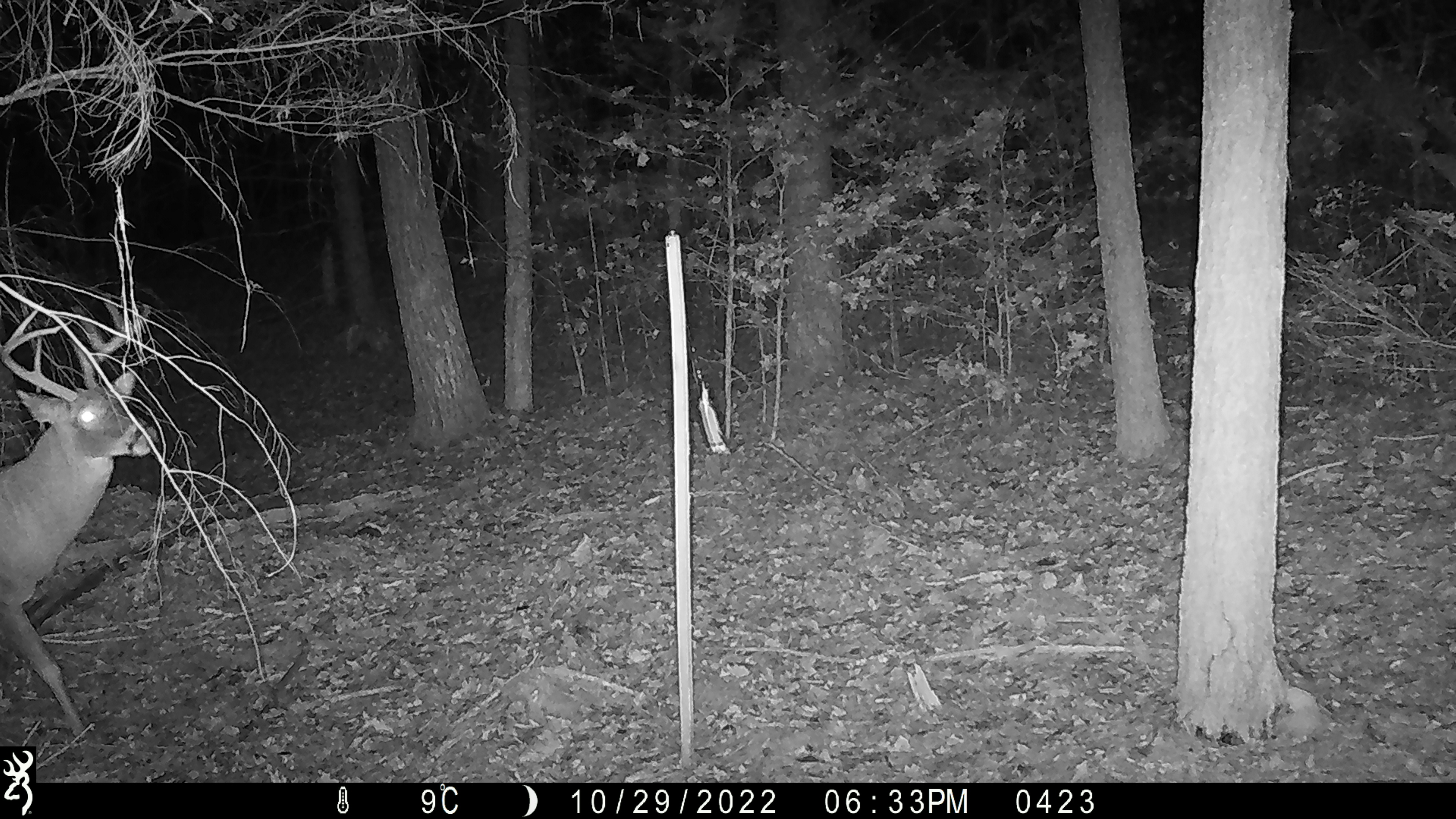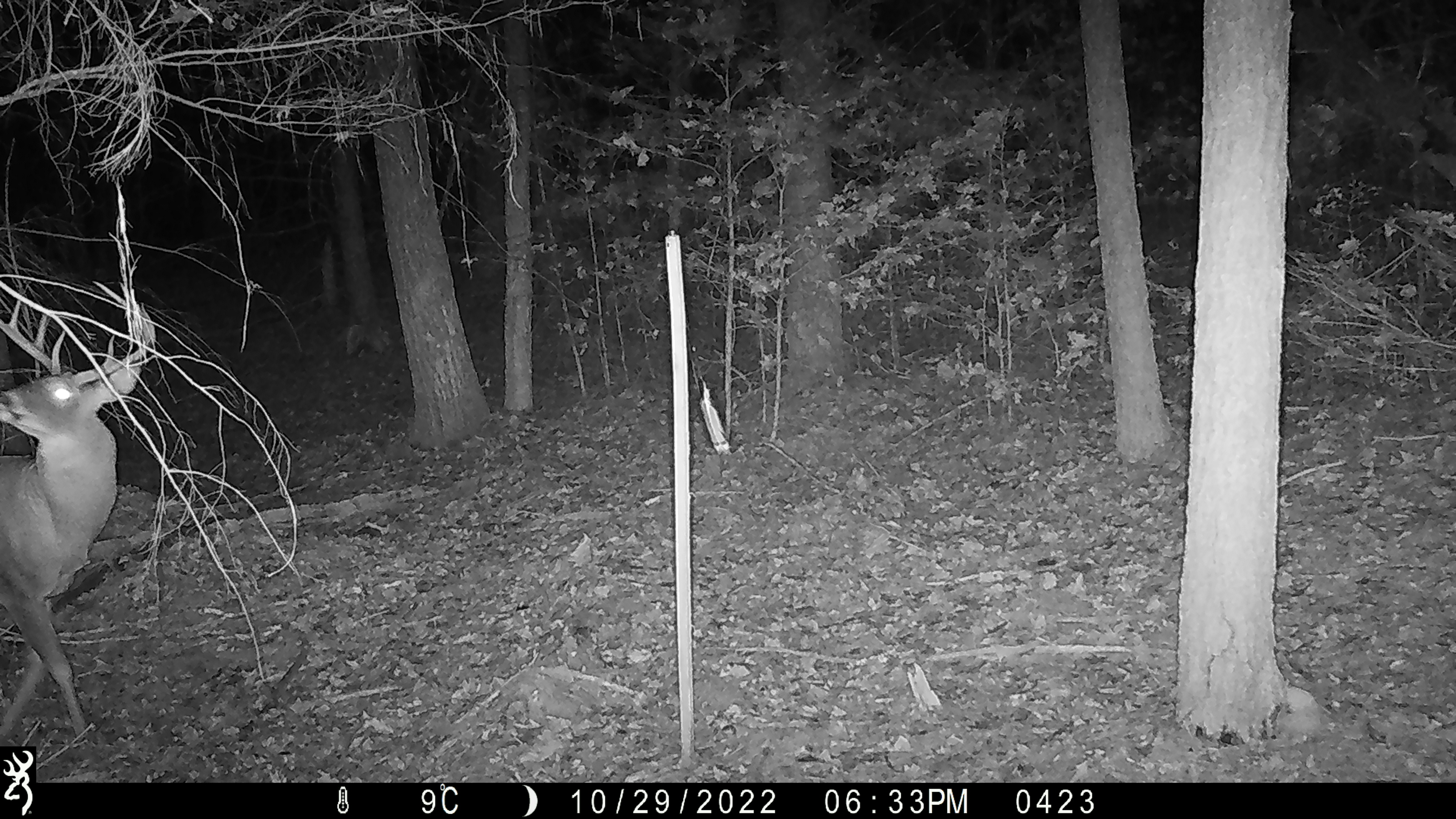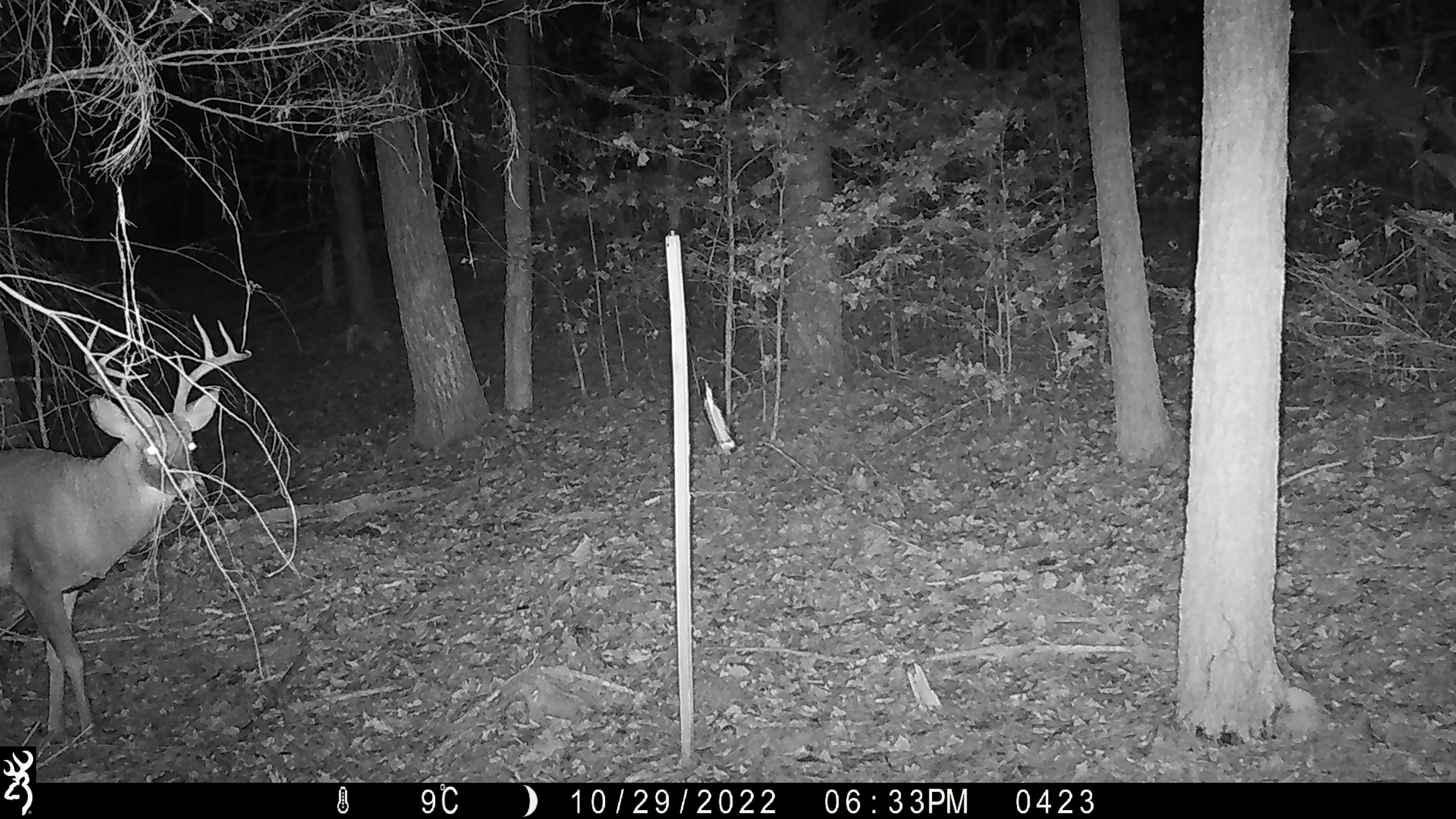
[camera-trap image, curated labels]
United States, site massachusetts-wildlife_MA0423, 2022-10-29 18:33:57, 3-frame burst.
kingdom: Animalia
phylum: Chordata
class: Mammalia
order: Artiodactyla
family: Cervidae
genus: Odocoileus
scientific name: Odocoileus virginianus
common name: white-tailed deer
White-tailed deer (Odocoileus virginianus).